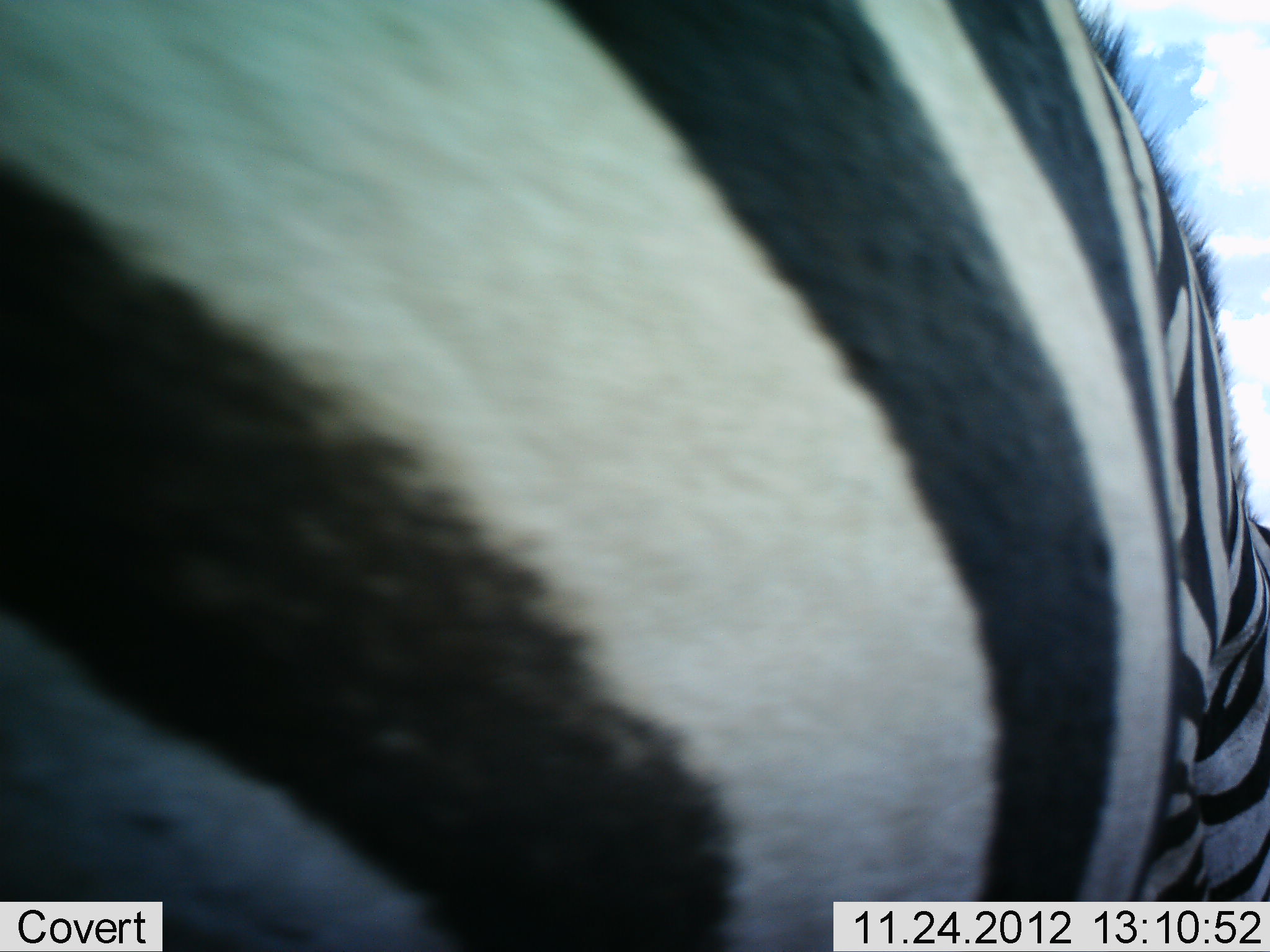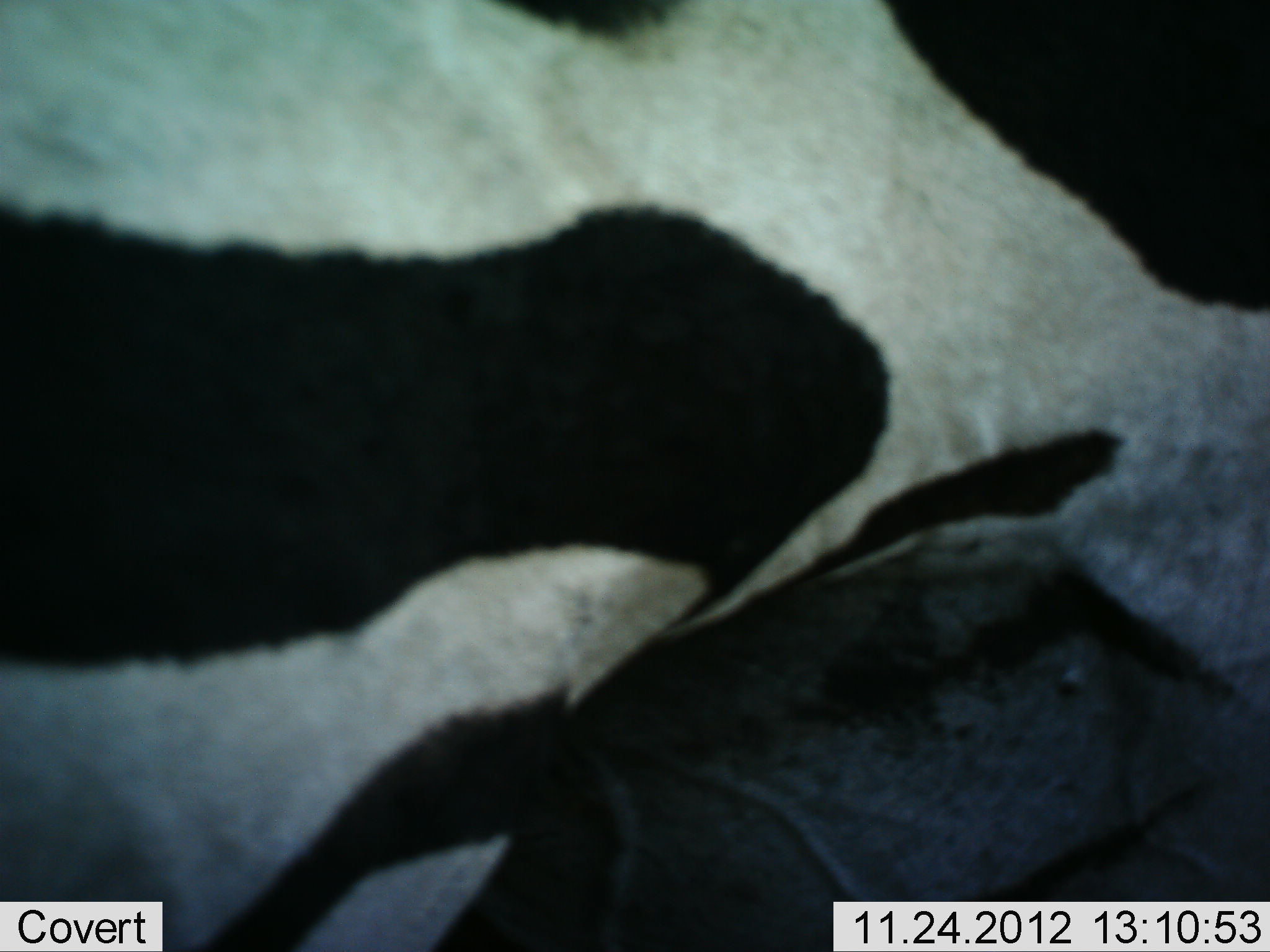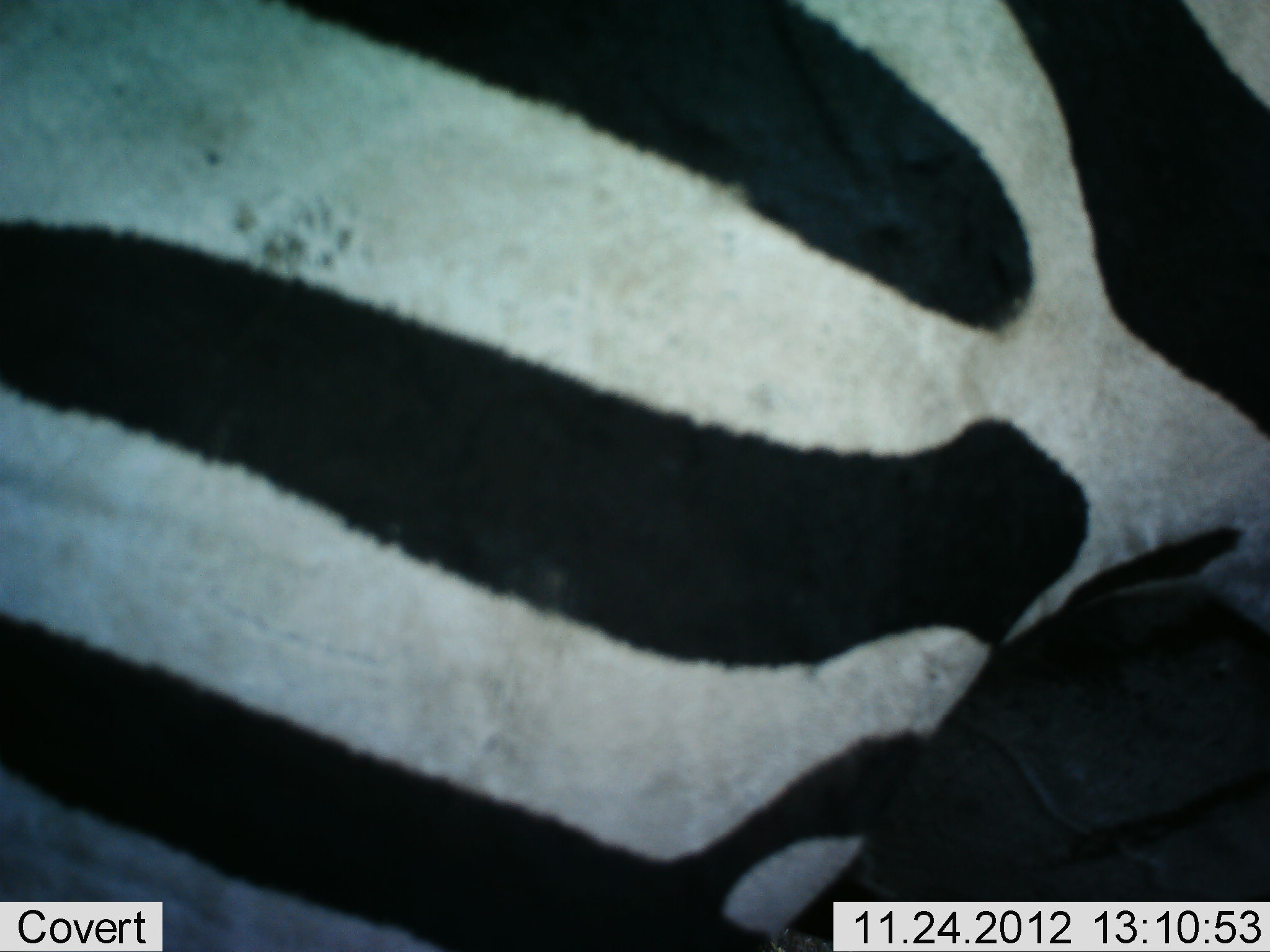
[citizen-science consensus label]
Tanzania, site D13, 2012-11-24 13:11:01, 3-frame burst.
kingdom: Animalia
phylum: Chordata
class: Mammalia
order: Perissodactyla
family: Equidae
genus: Equus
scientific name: Equus quagga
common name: plains zebra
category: zebra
Zebra (plains zebra) (Equus quagga), count 1. Behavior (volunteer vote fractions): standing 60%, resting 0%, moving 40%, interacting 10%. Young present (vote fraction): 0%. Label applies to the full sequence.